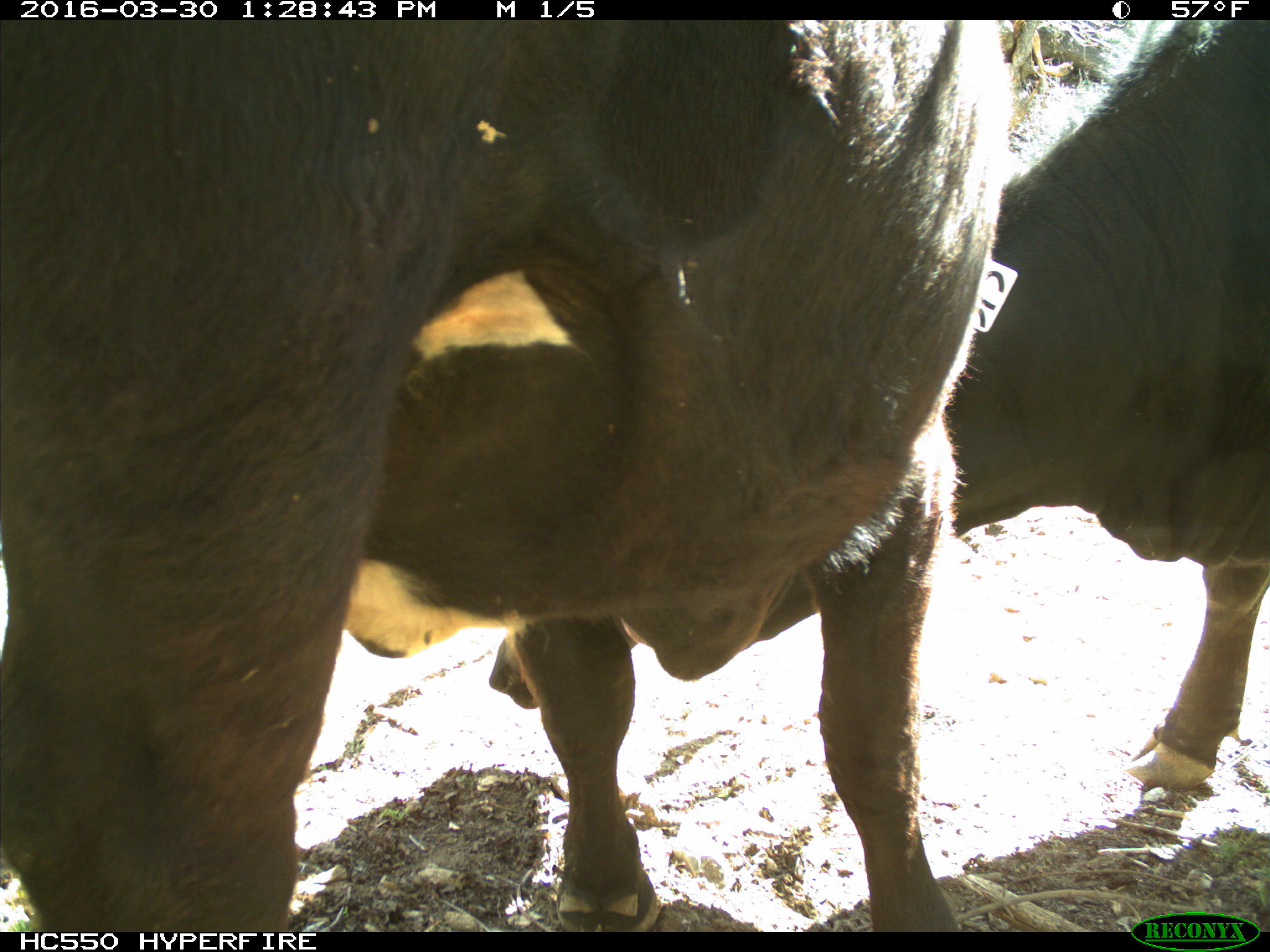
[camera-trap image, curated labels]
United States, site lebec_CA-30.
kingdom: Animalia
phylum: Chordata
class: Mammalia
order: Artiodactyla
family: Bovidae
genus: Bos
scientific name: Bos taurus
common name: domestic cow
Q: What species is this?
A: Bos taurus (domestic cow).